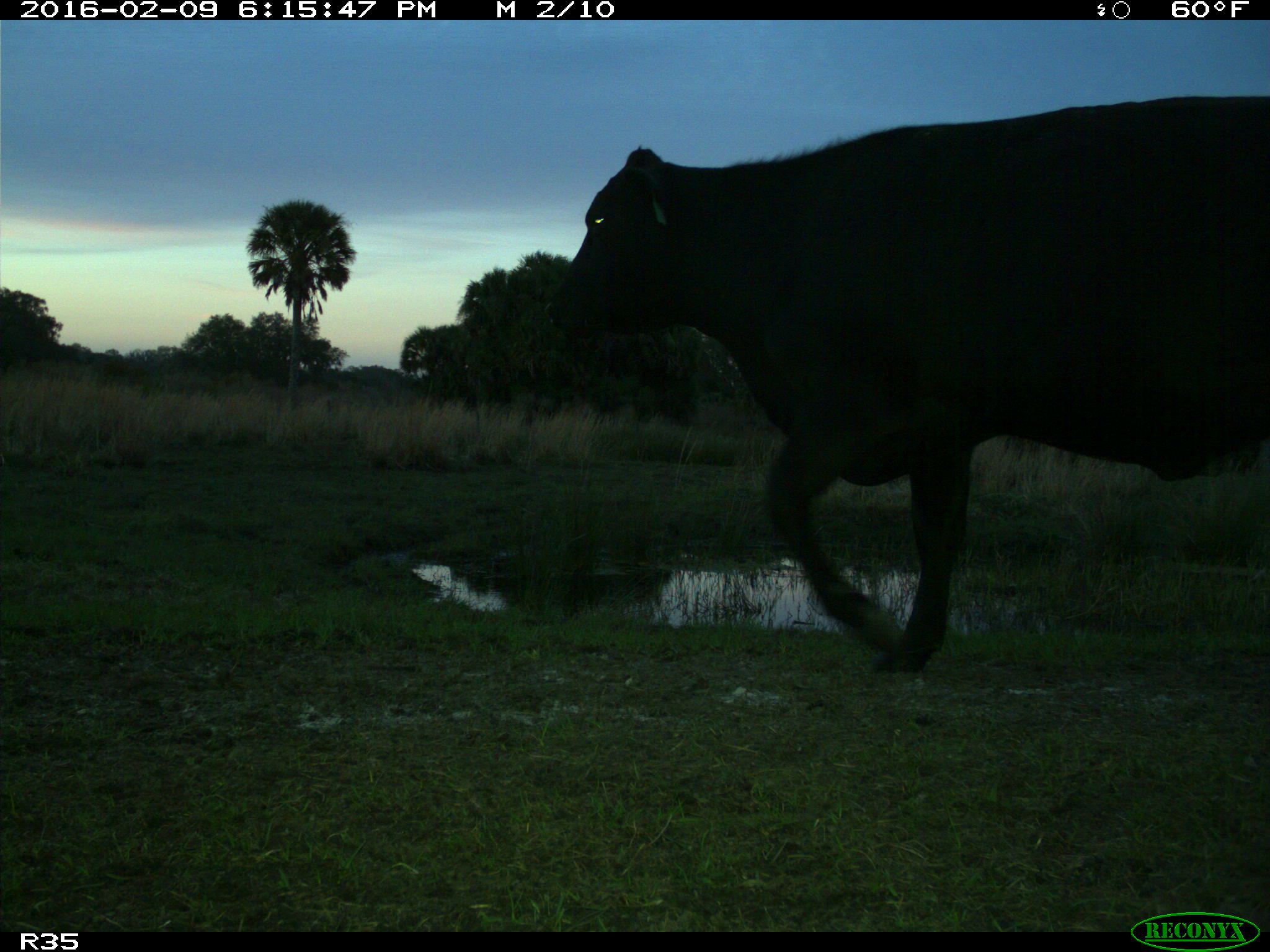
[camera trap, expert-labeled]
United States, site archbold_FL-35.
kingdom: Animalia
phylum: Chordata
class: Mammalia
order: Artiodactyla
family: Bovidae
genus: Bos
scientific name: Bos taurus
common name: domestic cow